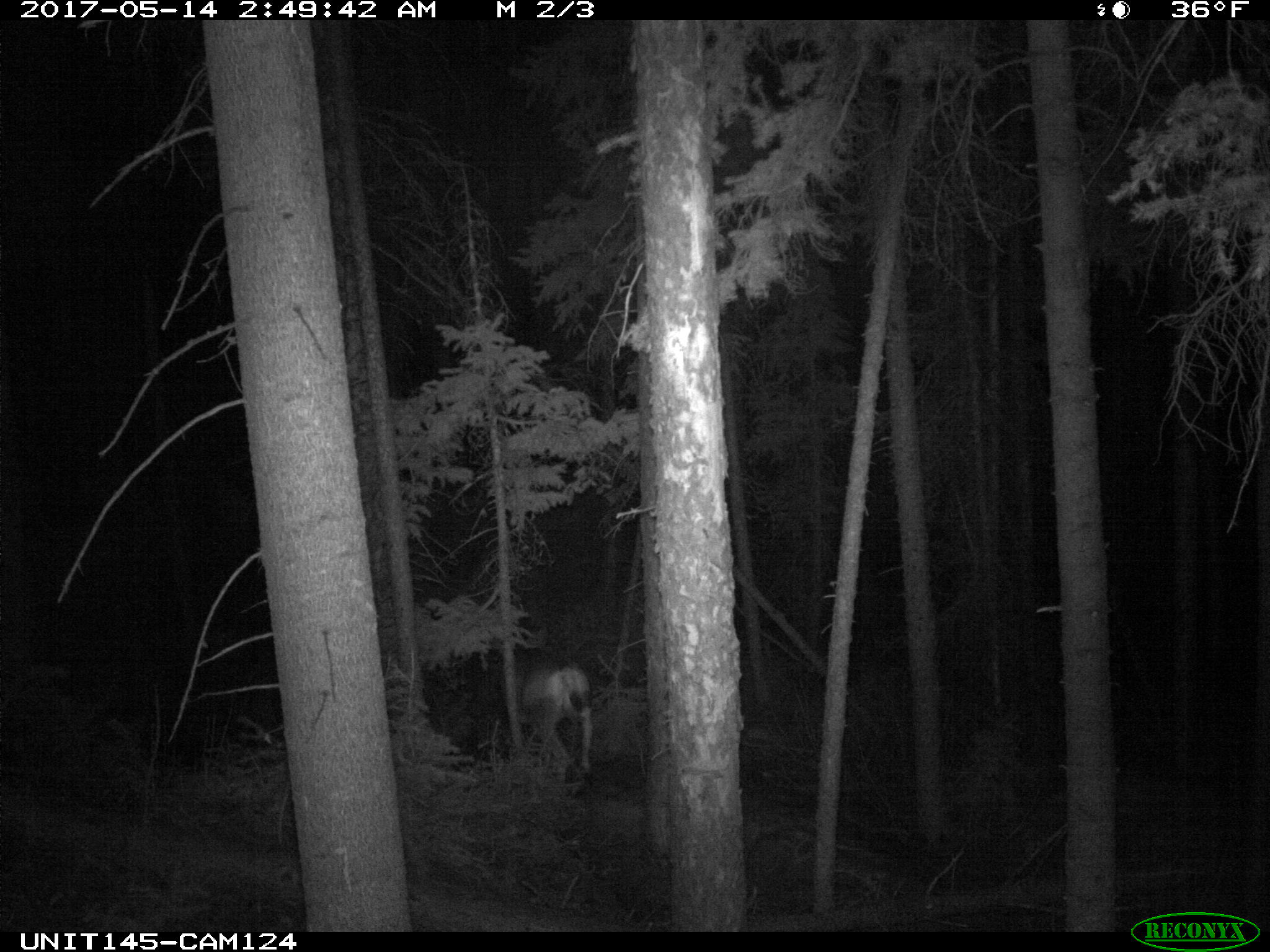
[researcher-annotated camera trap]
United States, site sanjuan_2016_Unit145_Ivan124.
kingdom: Animalia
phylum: Chordata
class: Mammalia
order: Artiodactyla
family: Cervidae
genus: Odocoileus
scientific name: Odocoileus hemionus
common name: mule deer